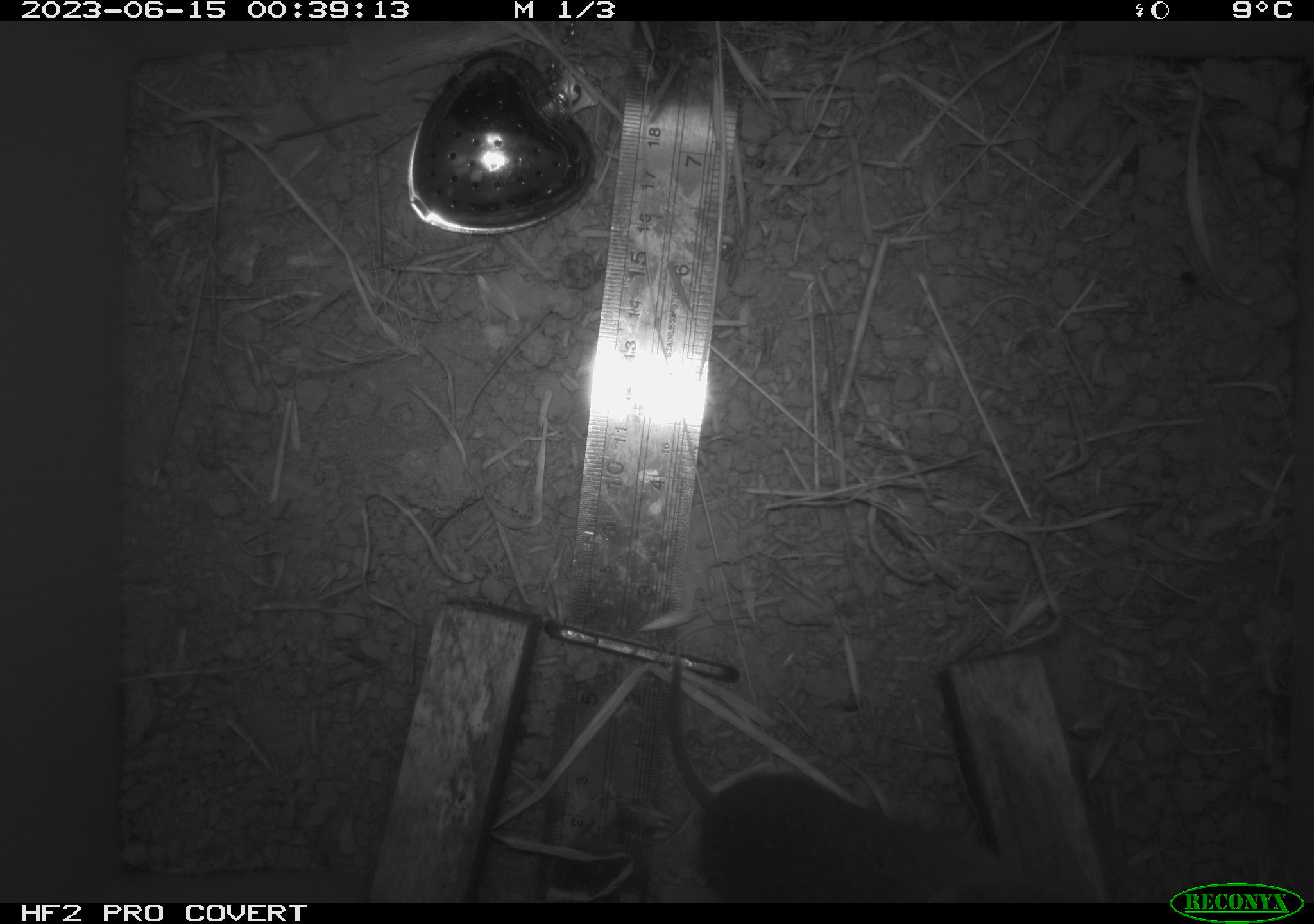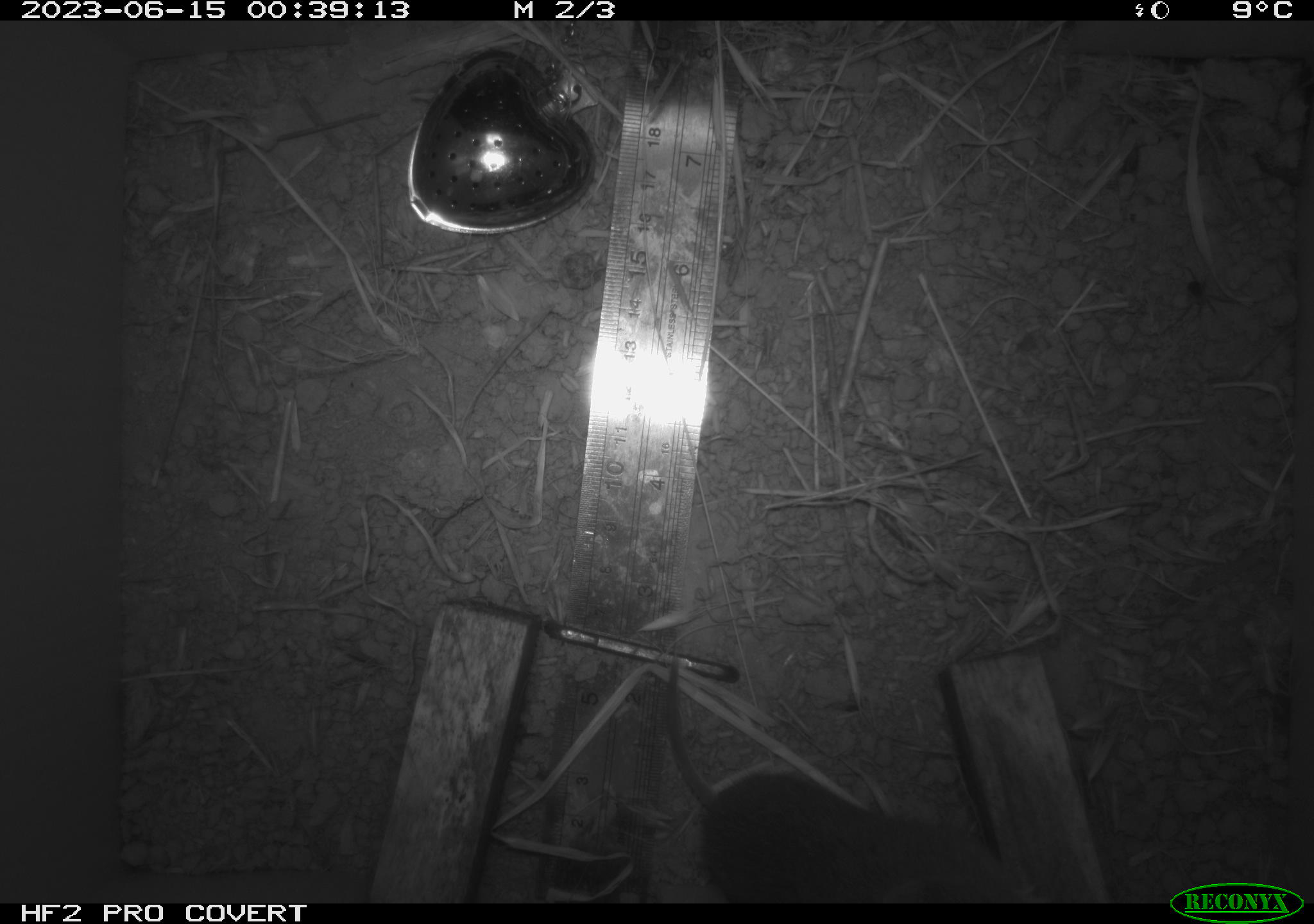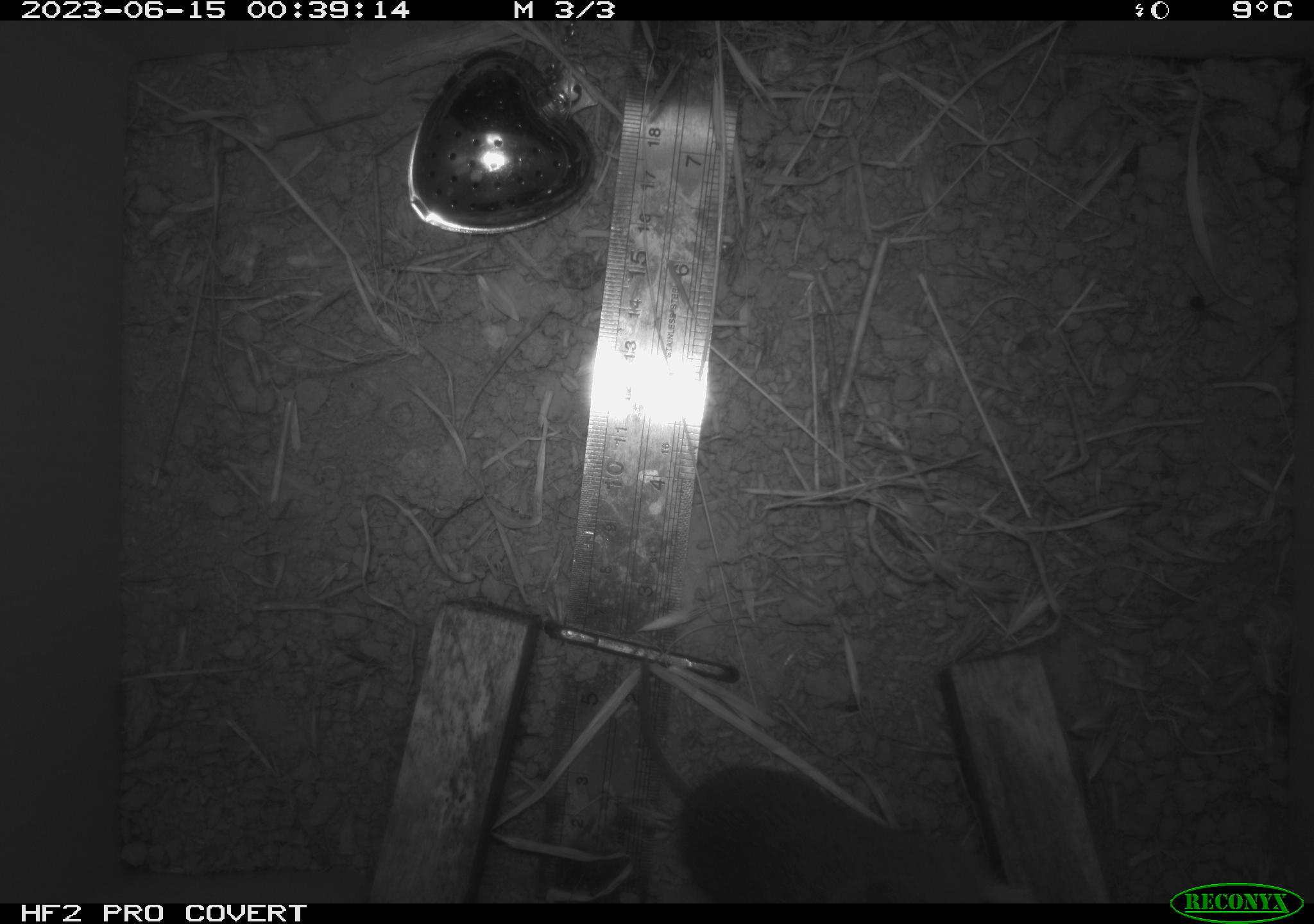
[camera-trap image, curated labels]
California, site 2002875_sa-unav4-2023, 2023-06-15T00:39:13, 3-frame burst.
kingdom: Animalia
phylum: Chordata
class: Mammalia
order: Rodentia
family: Cricetidae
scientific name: Arvicolinae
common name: voles, lemmings, and muskrats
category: arvicolinae subfamily